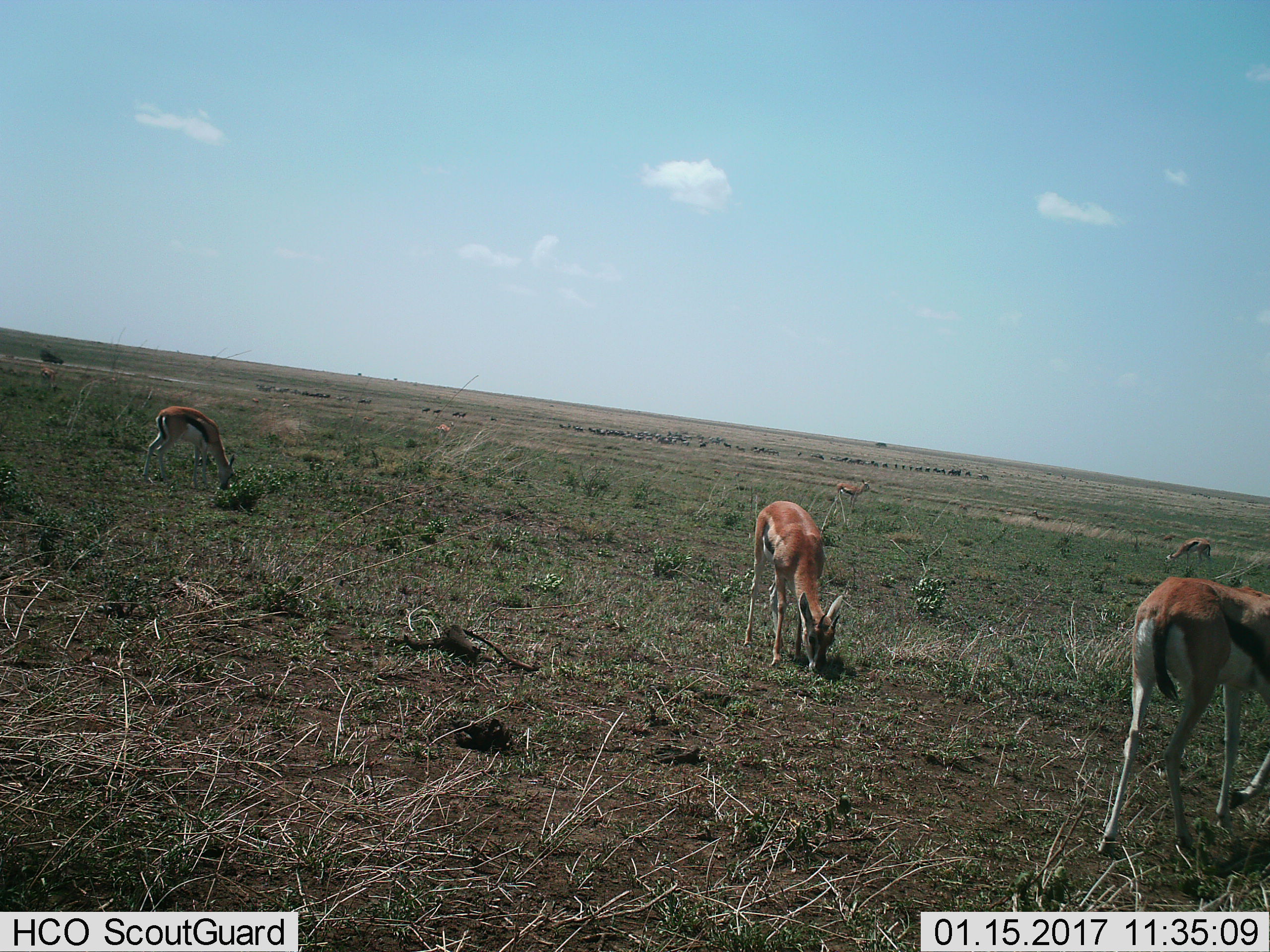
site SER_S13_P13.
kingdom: Animalia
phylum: Chordata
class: Mammalia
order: Artiodactyla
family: Bovidae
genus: Eudorcas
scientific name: Eudorcas thomsonii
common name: thomson's gazelle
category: gazellethomsons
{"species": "gazellethomsons (thomson's gazelle) (Eudorcas thomsonii)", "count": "5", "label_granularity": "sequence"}